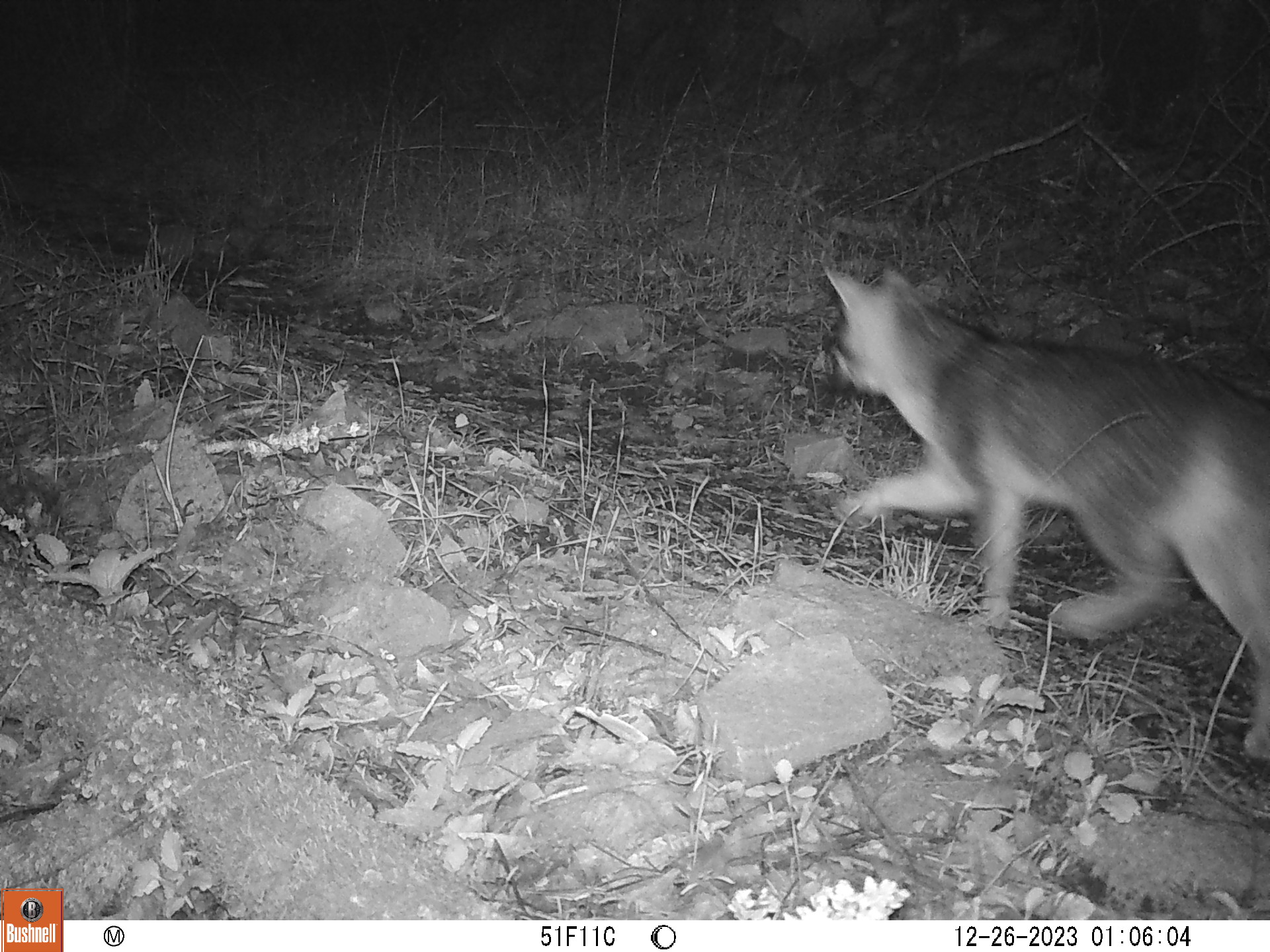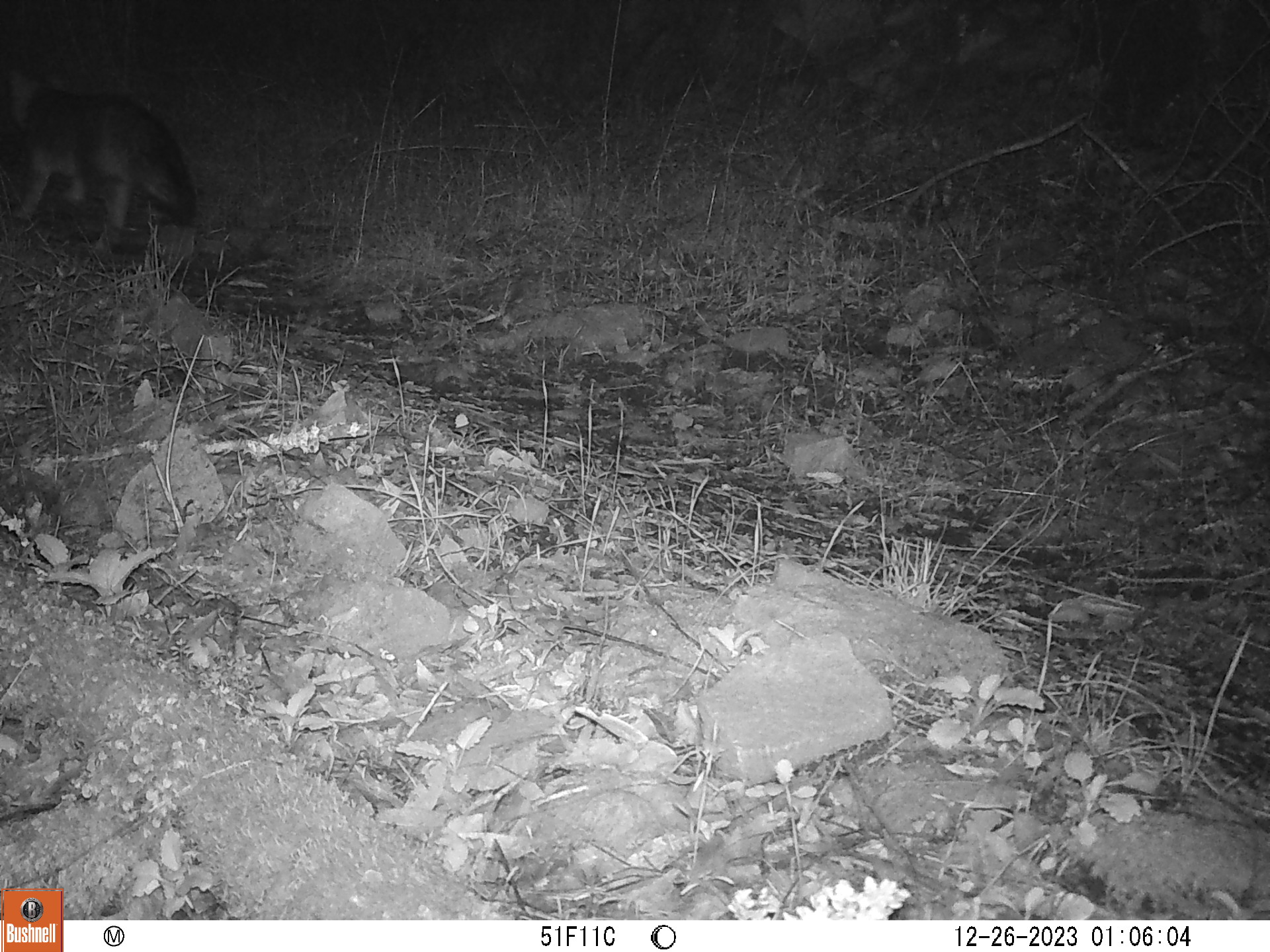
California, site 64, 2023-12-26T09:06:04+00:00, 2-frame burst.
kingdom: Animalia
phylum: Chordata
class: Mammalia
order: Carnivora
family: Canidae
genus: Urocyon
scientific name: Urocyon cinereoargenteus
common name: gray fox